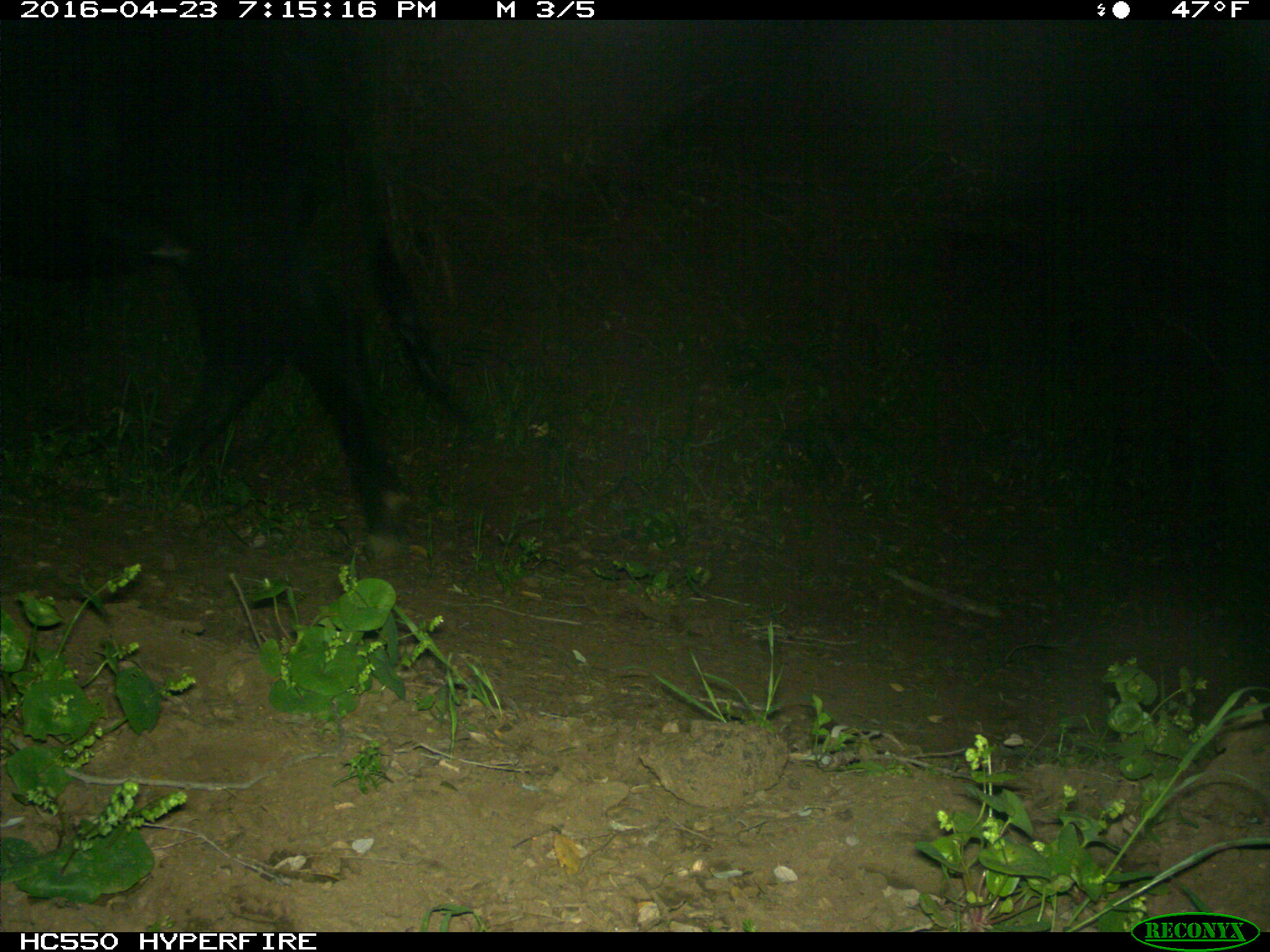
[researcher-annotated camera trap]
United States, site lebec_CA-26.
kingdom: Animalia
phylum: Chordata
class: Mammalia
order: Artiodactyla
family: Bovidae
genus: Bos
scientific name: Bos taurus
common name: domestic cow